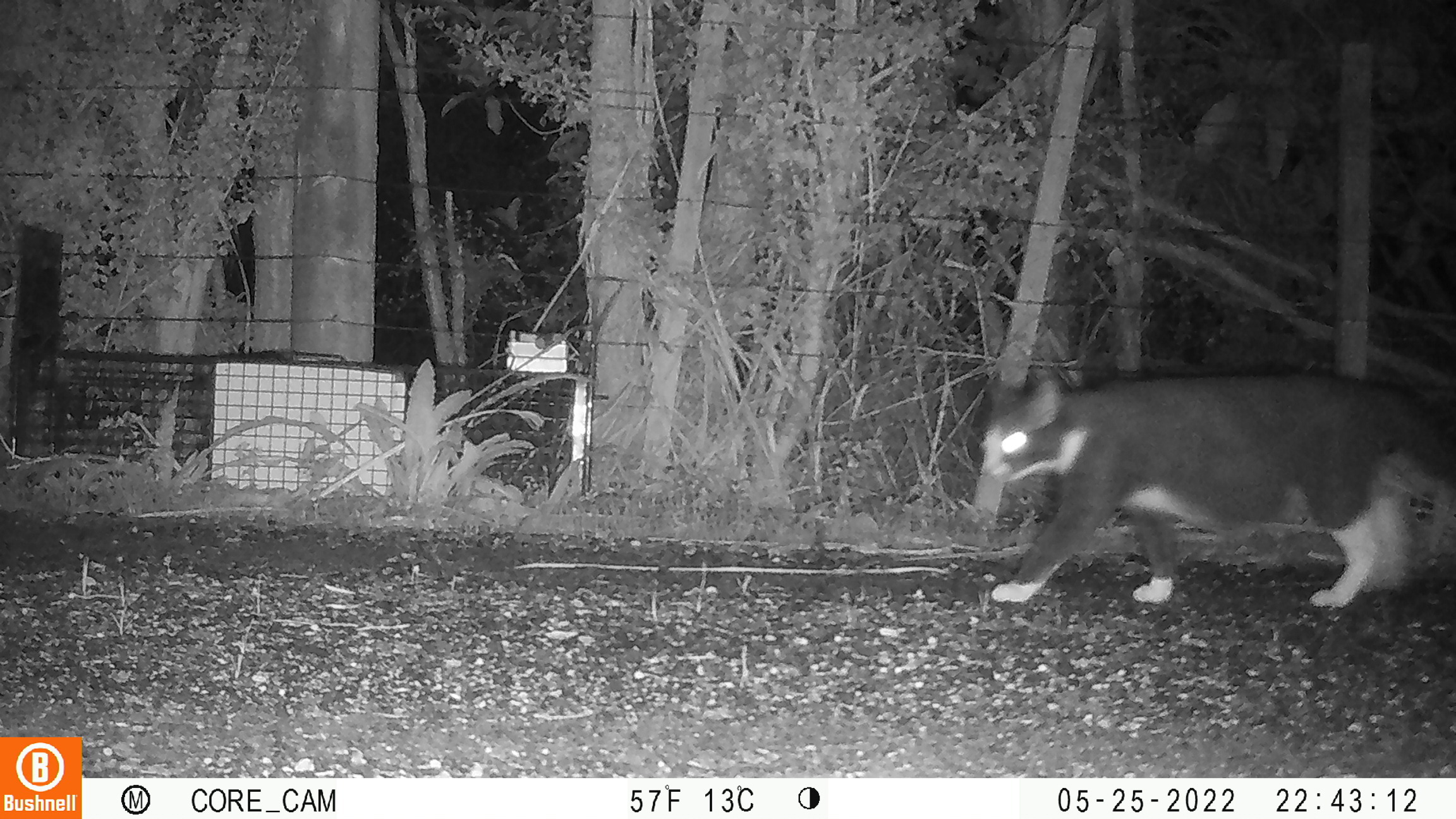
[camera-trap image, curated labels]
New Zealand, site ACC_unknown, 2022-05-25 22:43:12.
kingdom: Animalia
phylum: Chordata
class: Mammalia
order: Carnivora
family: Felidae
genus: Felis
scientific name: Felis catus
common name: domestic cat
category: cat